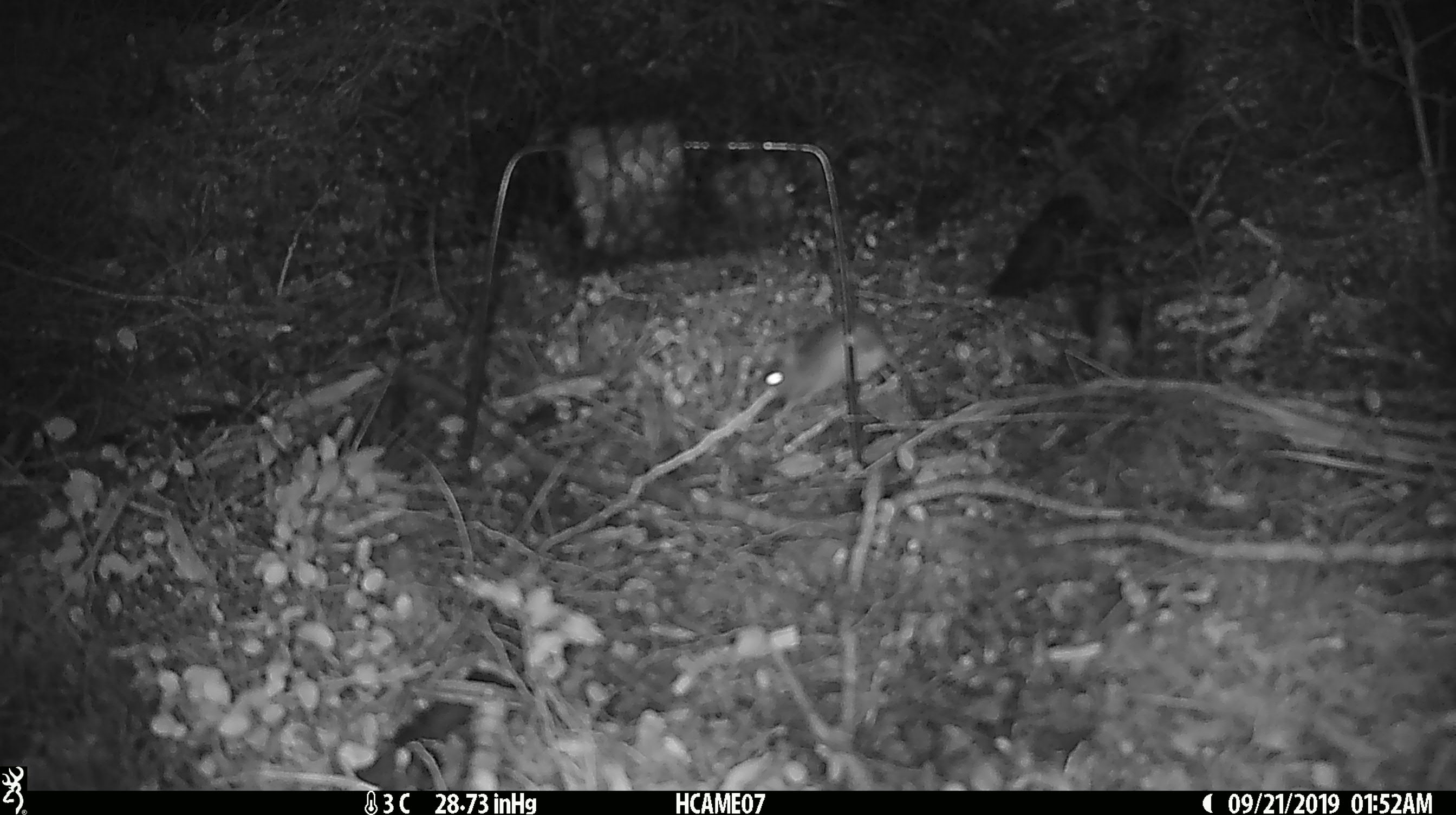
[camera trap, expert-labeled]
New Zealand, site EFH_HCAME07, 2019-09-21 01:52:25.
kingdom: Animalia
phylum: Chordata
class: Mammalia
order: Rodentia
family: Muridae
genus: Mus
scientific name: Mus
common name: mouse